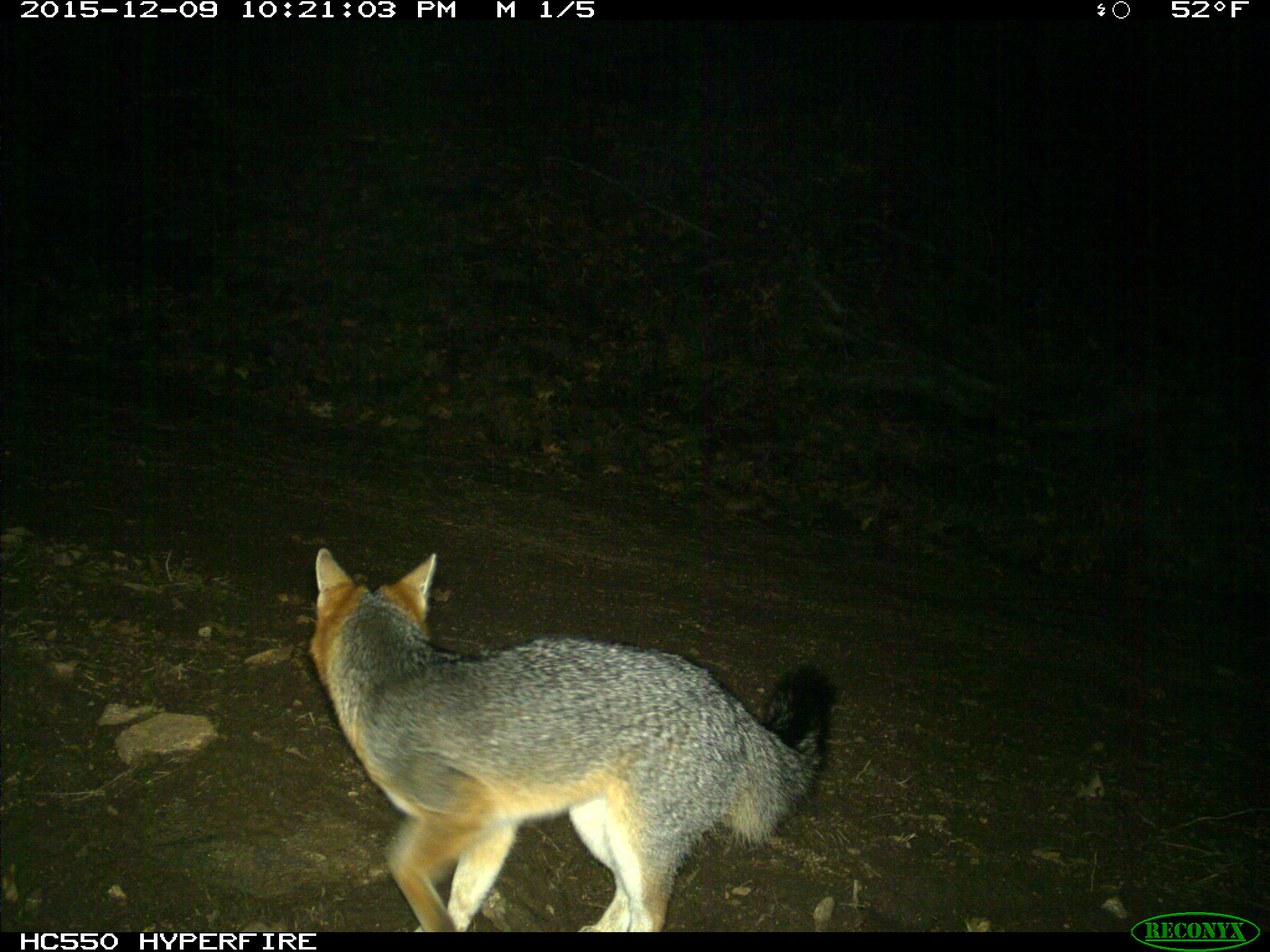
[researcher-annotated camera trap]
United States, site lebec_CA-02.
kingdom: Animalia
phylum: Chordata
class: Mammalia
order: Carnivora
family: Canidae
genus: Urocyon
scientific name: Urocyon cinereoargenteus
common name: gray fox